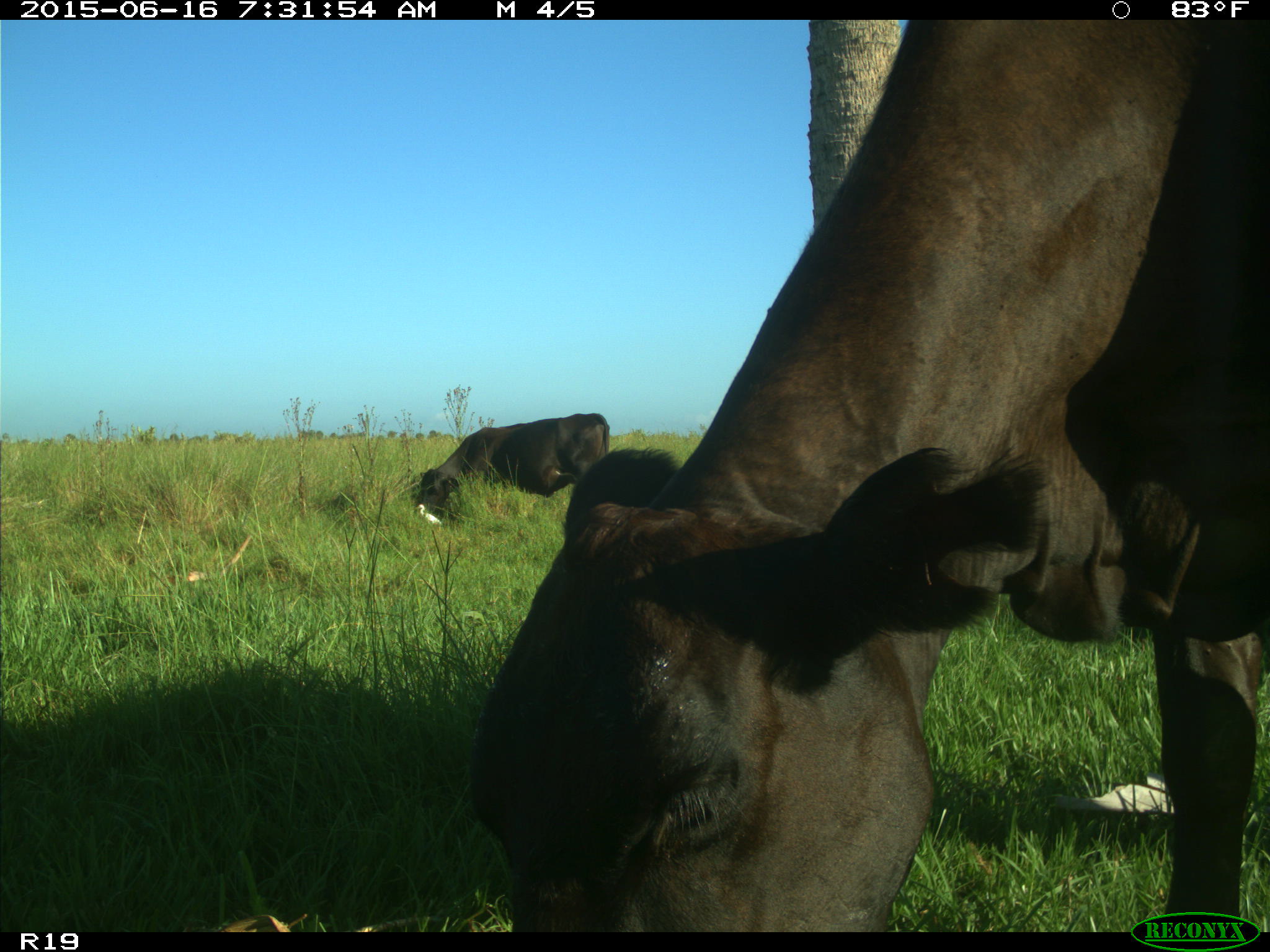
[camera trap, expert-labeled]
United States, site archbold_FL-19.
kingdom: Animalia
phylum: Chordata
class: Mammalia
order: Artiodactyla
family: Bovidae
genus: Bos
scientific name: Bos taurus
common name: domestic cow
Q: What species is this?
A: Bos taurus (domestic cow).